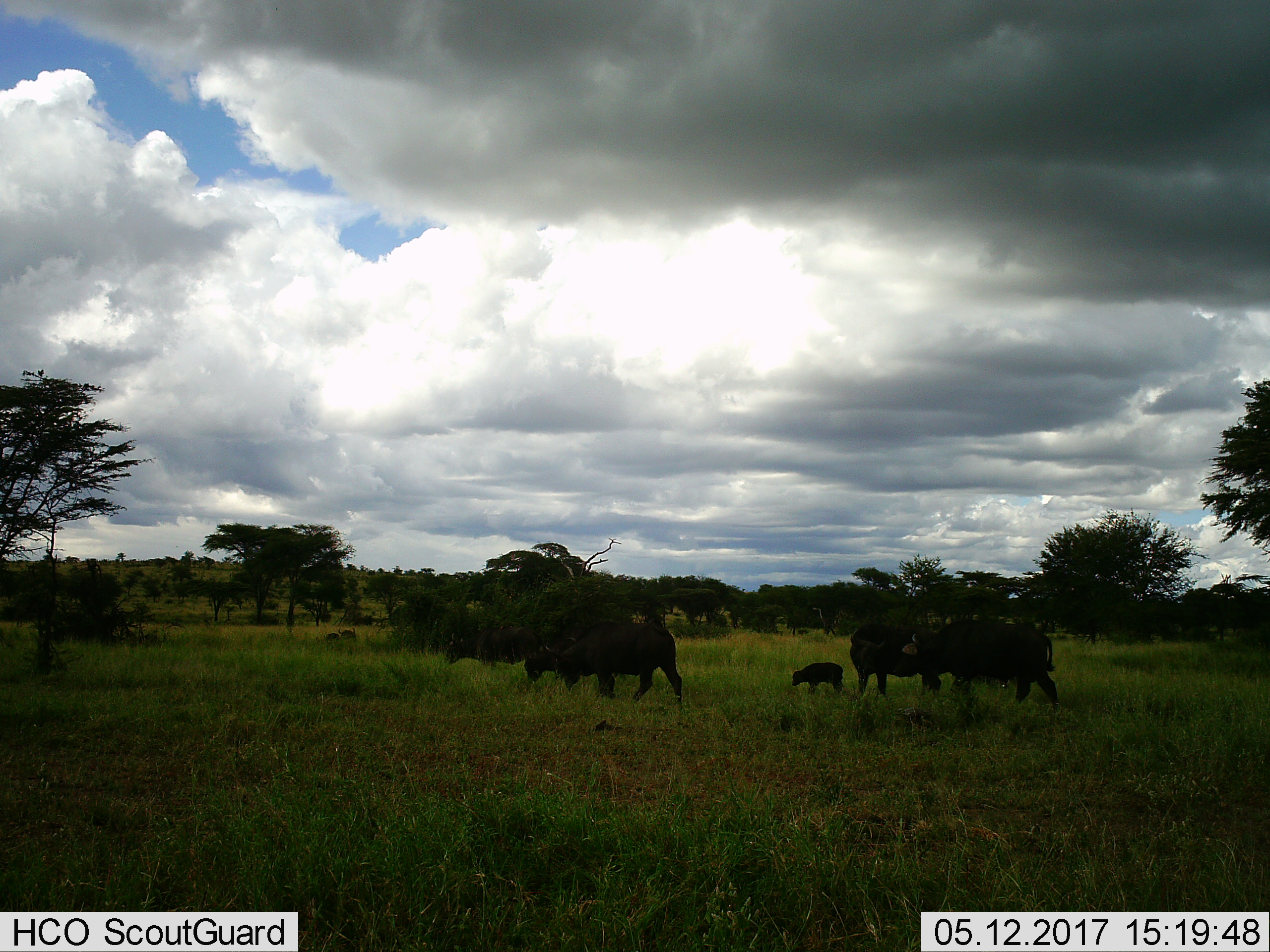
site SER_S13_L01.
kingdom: Animalia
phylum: Chordata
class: Mammalia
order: Artiodactyla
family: Bovidae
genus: Syncerus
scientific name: Syncerus caffer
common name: african buffalo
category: buffalo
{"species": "buffalo (african buffalo) (Syncerus caffer)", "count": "7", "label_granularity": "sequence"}